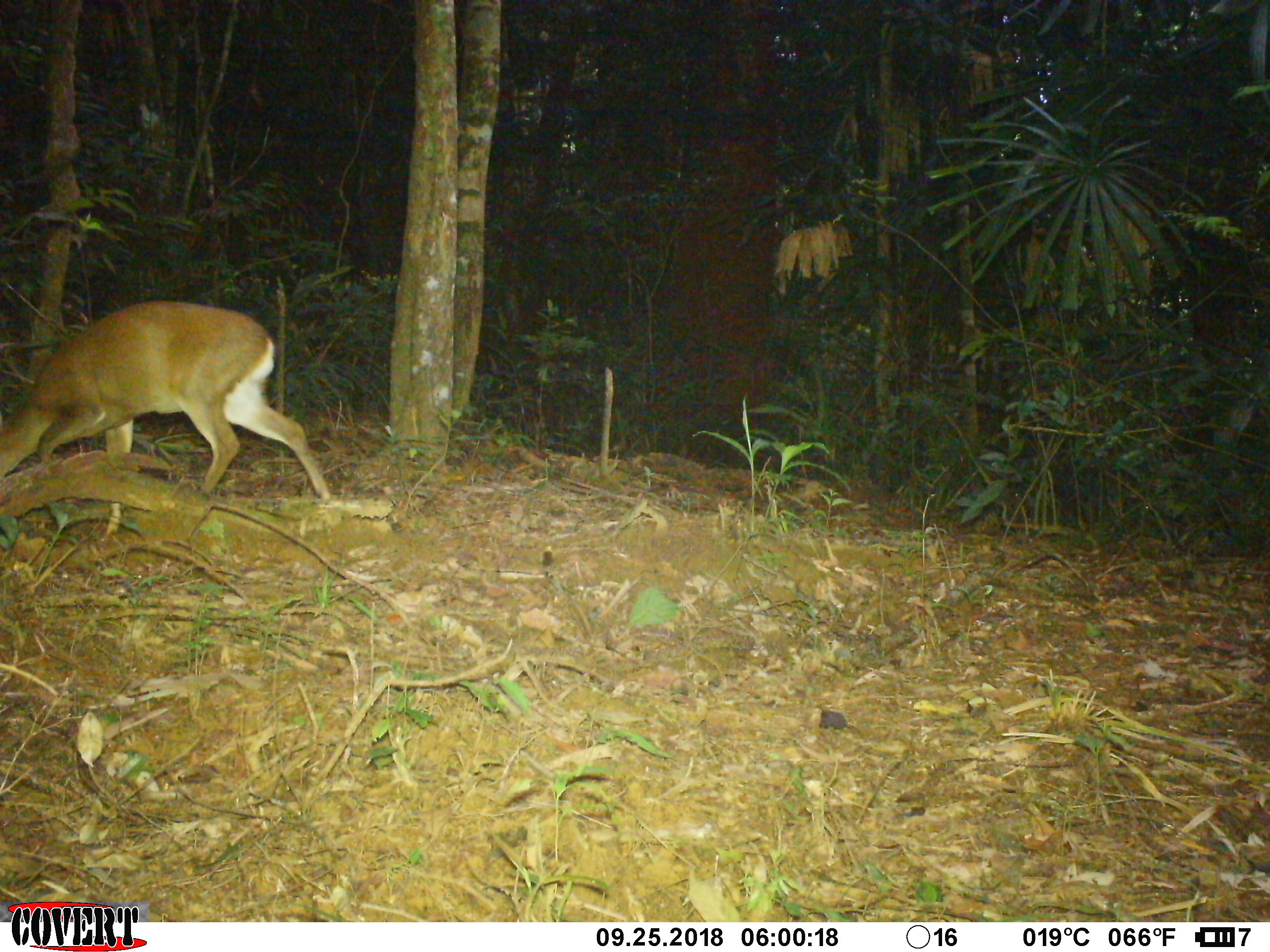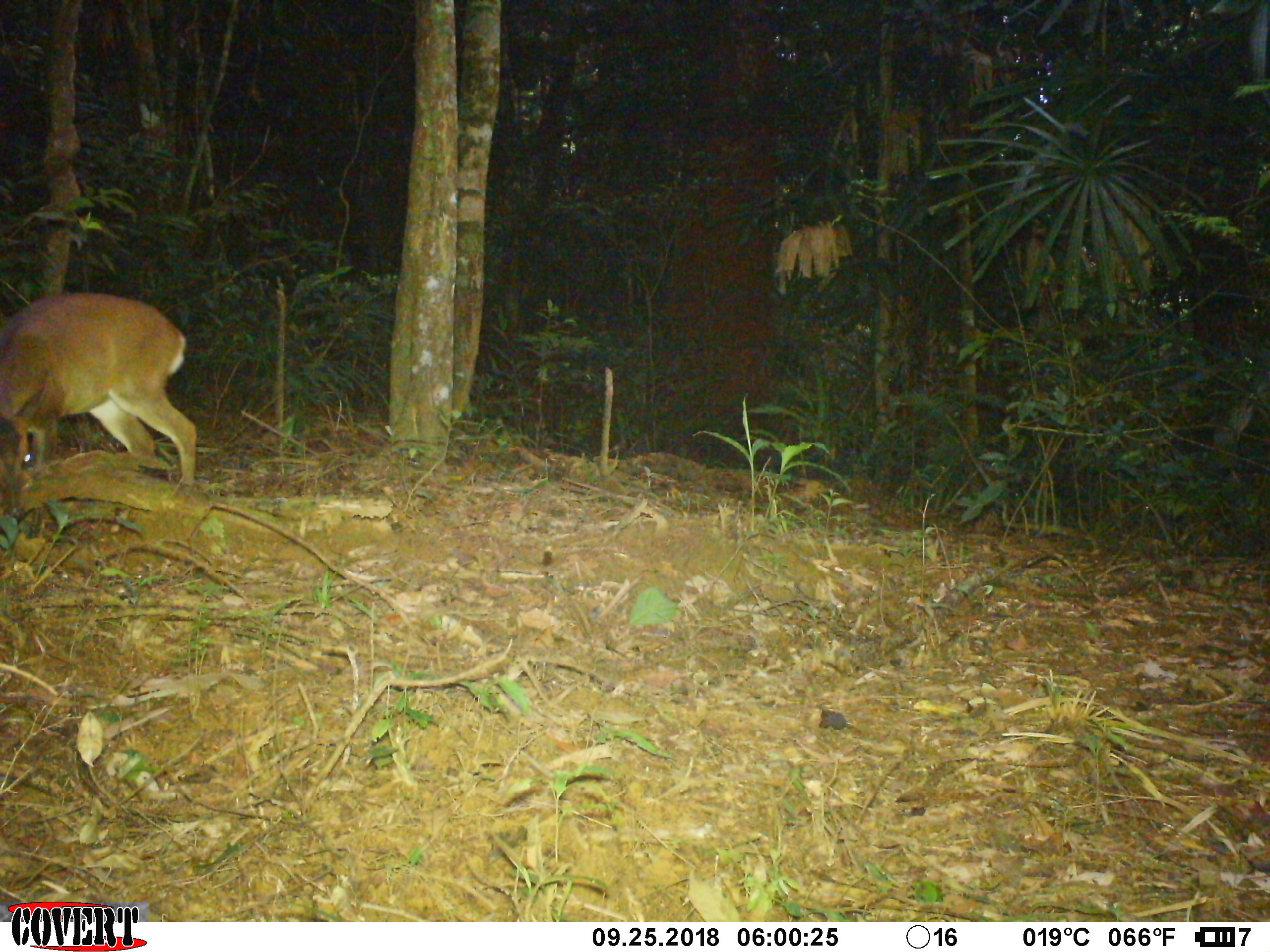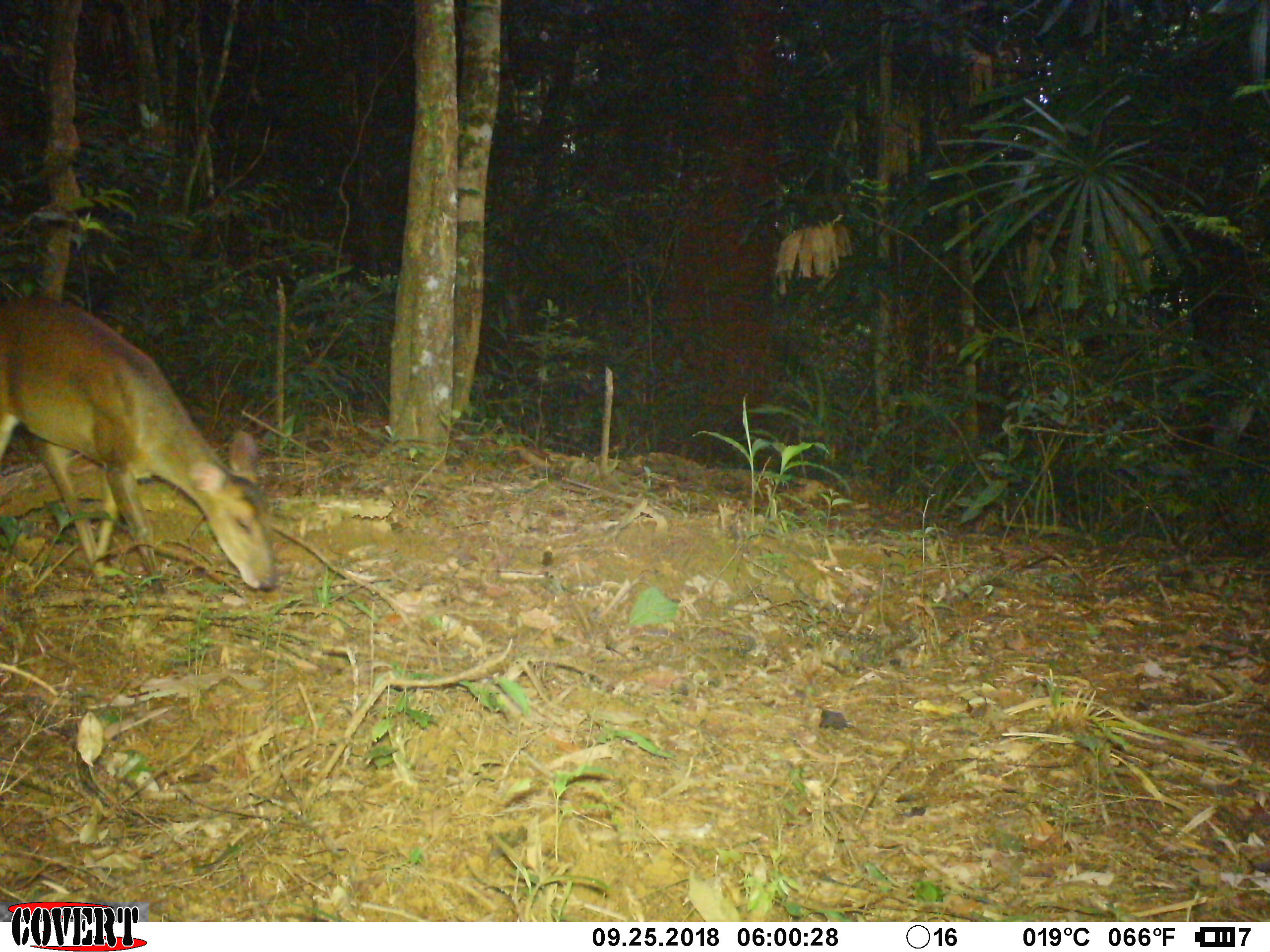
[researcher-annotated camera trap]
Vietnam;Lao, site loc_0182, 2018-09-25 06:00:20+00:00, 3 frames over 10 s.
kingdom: Animalia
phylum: Chordata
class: Mammalia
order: Artiodactyla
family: Cervidae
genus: Muntiacus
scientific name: Muntiacus vuquangensis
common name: large-antlered muntjac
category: large antlered muntjac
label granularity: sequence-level